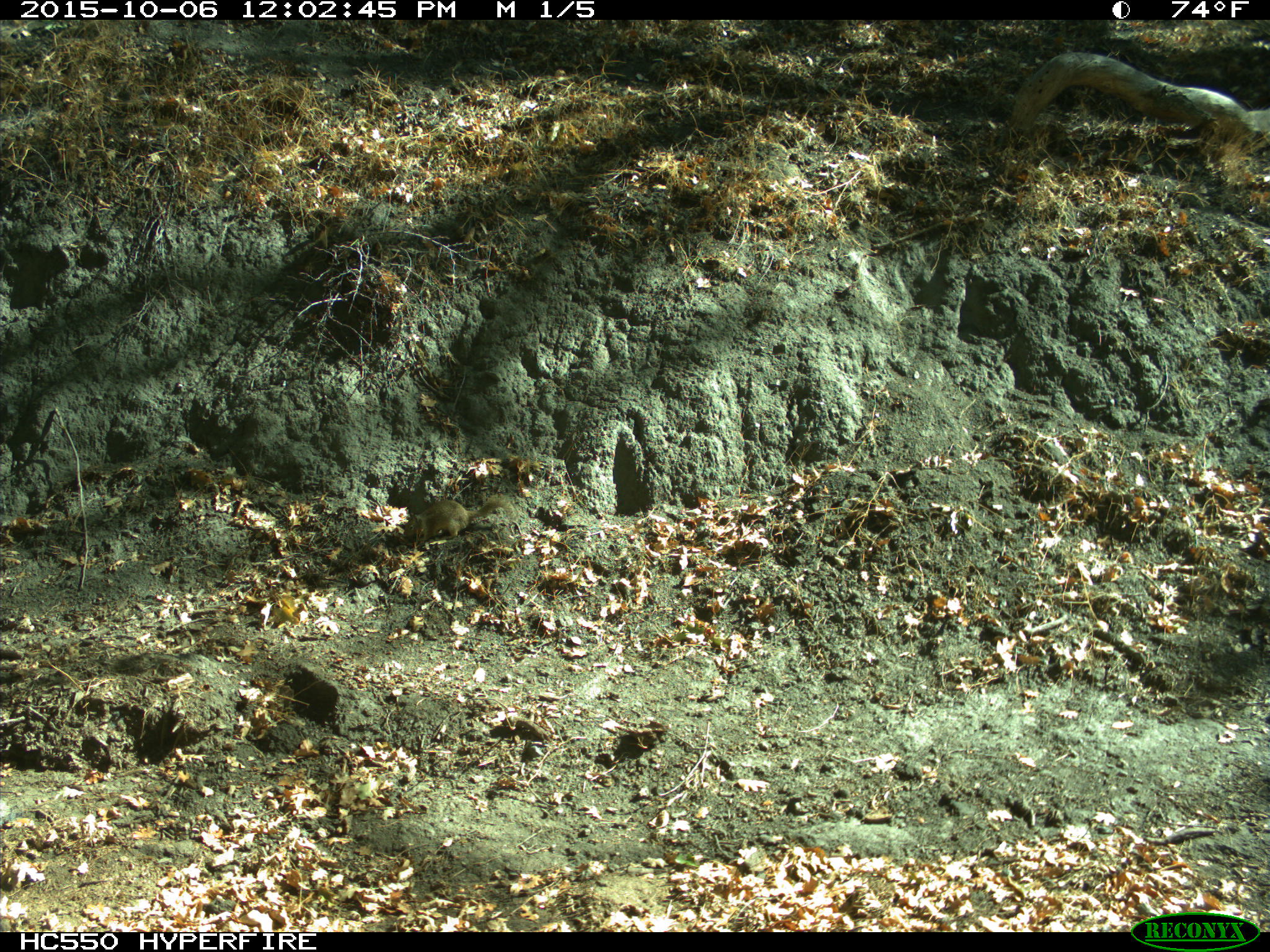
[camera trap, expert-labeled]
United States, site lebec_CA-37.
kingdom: Animalia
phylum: Chordata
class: Mammalia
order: Rodentia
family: Sciuridae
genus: Otospermophilus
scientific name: Otospermophilus beecheyi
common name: california ground squirrel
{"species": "Otospermophilus beecheyi (california ground squirrel)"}